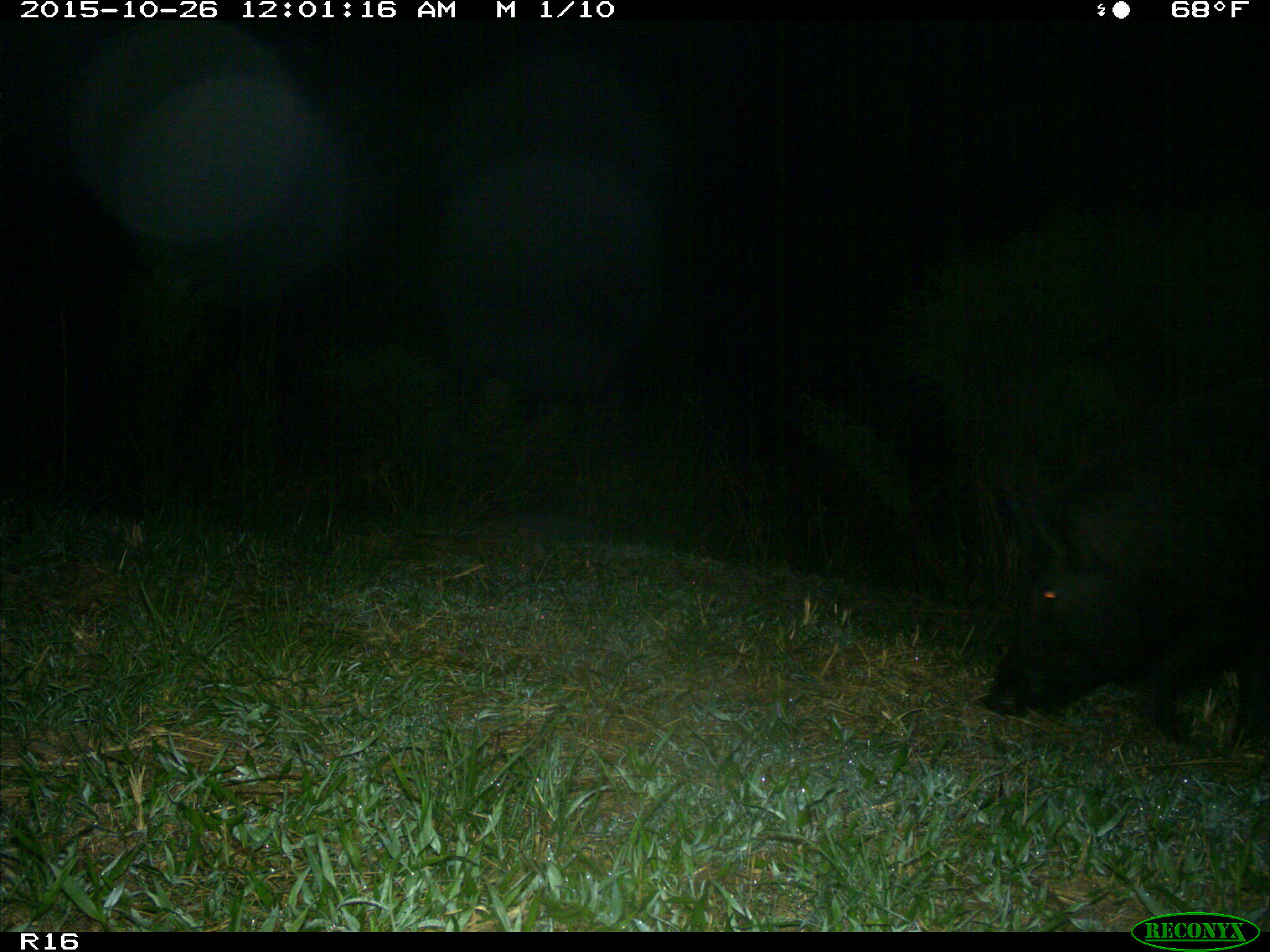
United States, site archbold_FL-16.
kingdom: Animalia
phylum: Chordata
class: Mammalia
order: Artiodactyla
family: Suidae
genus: Sus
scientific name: Sus scrofa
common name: wild boar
Sus scrofa (wild boar).